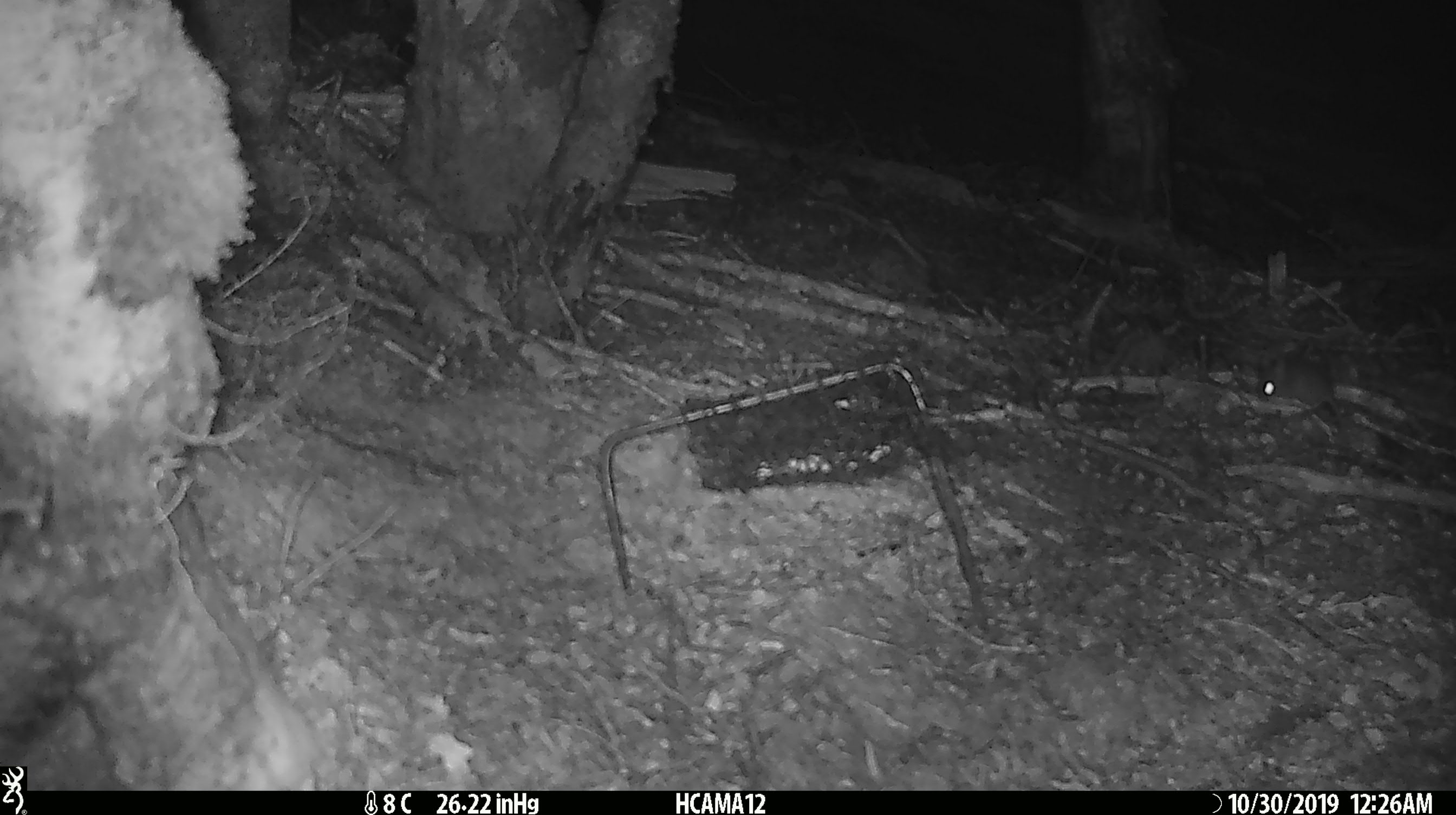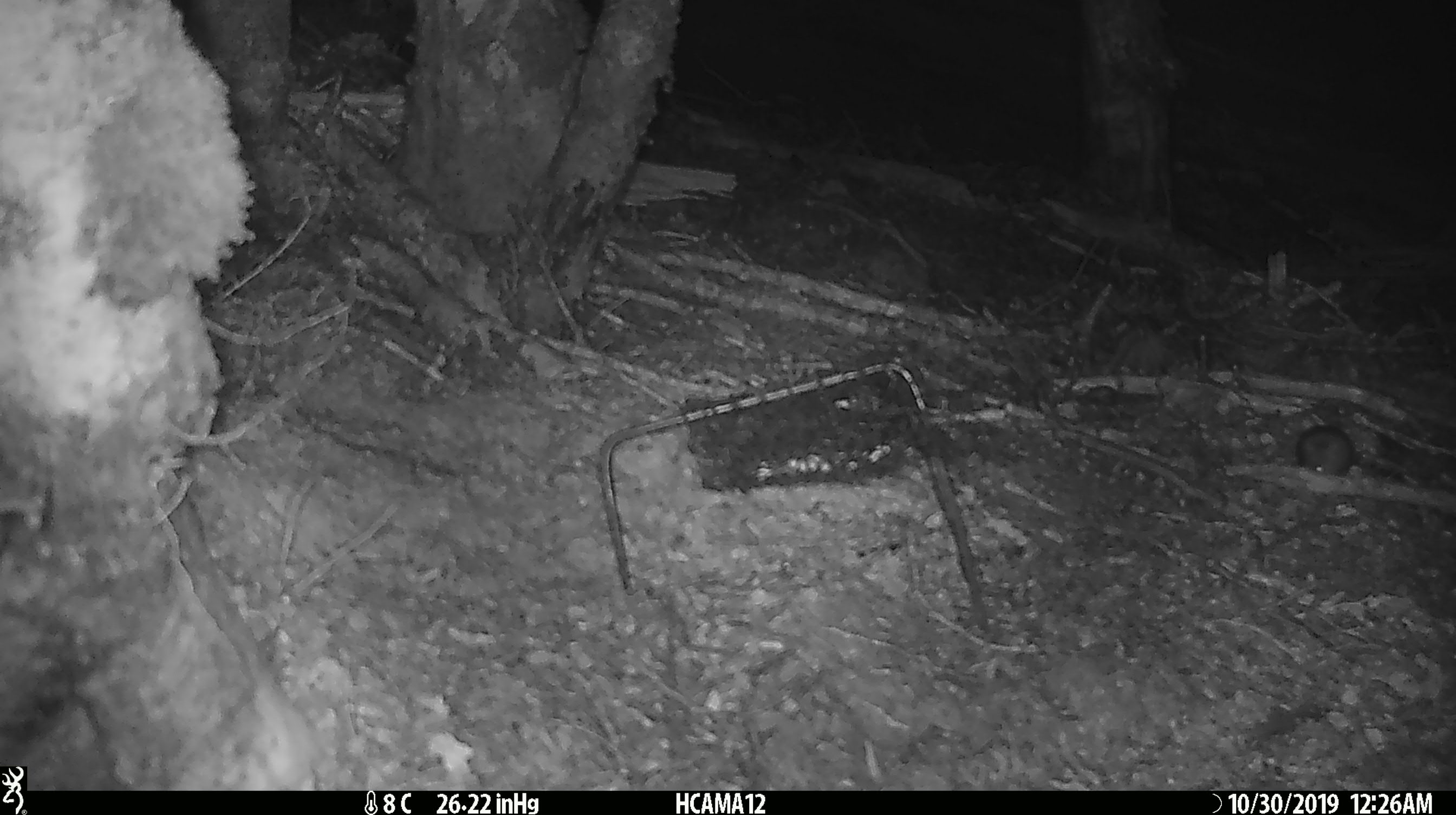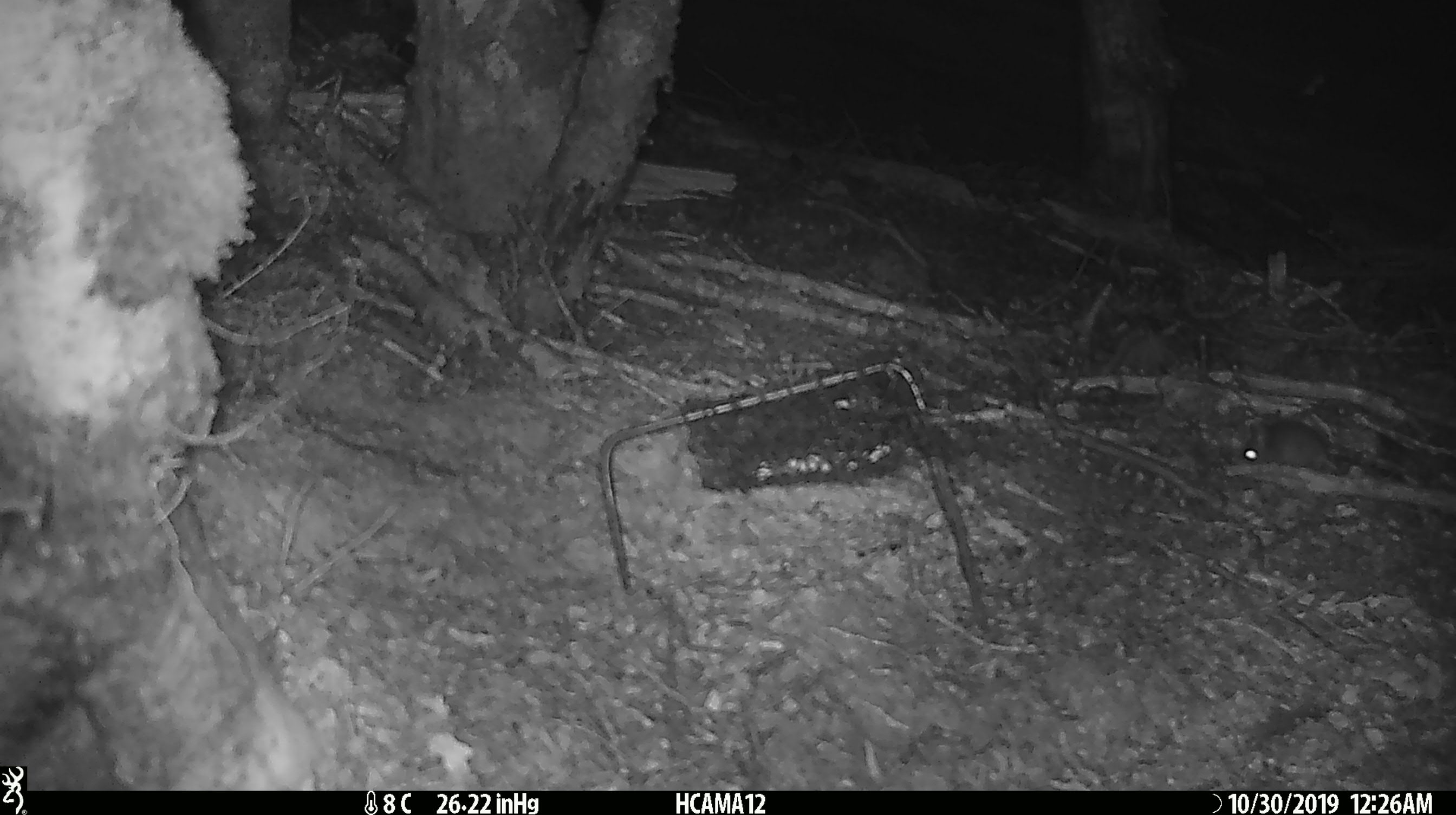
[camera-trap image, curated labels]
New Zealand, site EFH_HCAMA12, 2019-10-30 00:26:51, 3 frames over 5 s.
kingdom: Animalia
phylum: Chordata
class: Mammalia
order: Rodentia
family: Muridae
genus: Mus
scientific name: Mus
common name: mouse